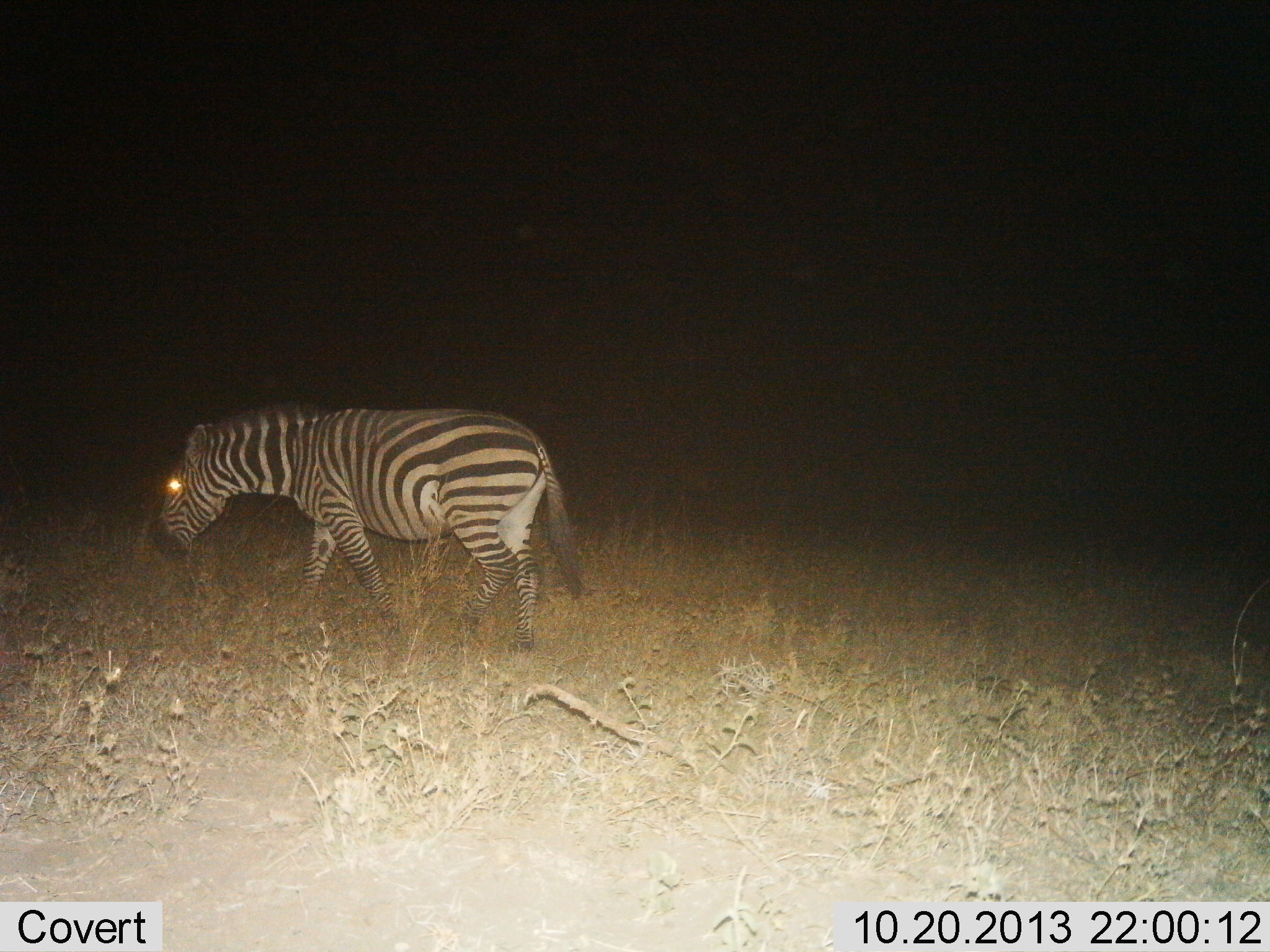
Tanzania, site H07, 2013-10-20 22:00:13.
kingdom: Animalia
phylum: Chordata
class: Mammalia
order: Perissodactyla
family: Equidae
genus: Equus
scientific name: Equus quagga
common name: plains zebra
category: zebra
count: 1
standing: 16%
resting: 0%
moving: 84%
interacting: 3%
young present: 0%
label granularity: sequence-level